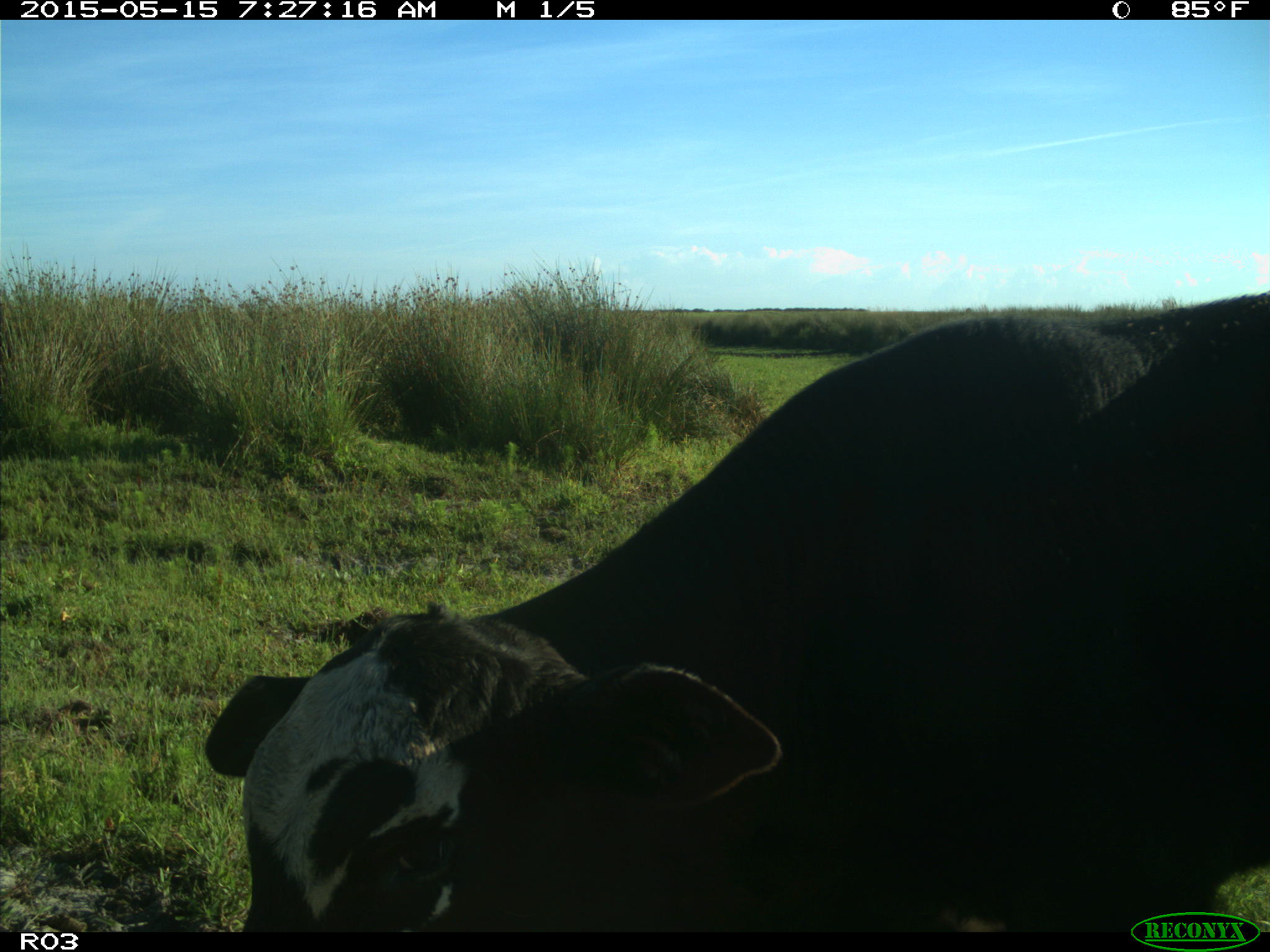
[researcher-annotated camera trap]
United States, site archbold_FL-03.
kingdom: Animalia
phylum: Chordata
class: Mammalia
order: Artiodactyla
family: Bovidae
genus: Bos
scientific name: Bos taurus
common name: domestic cow